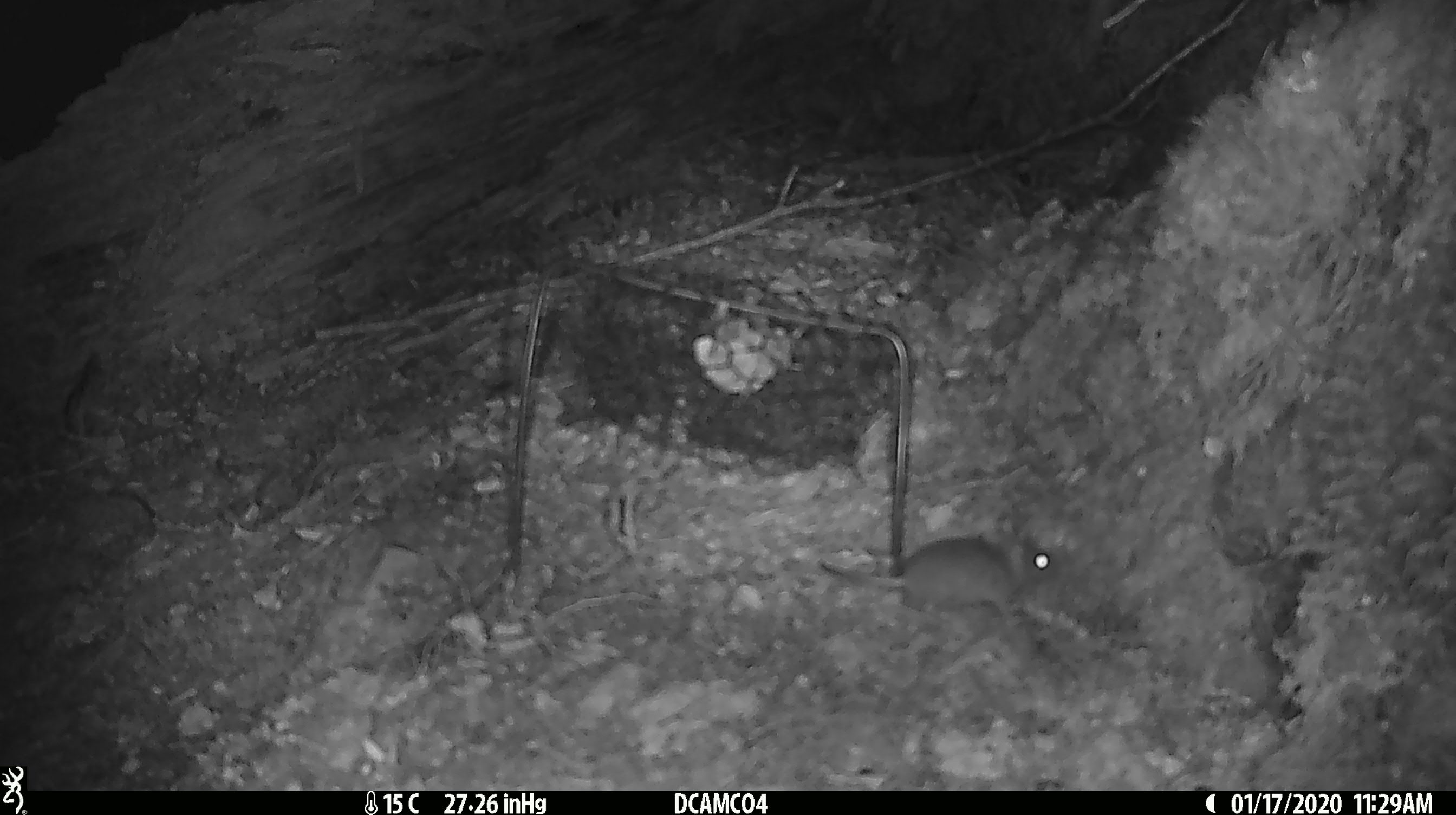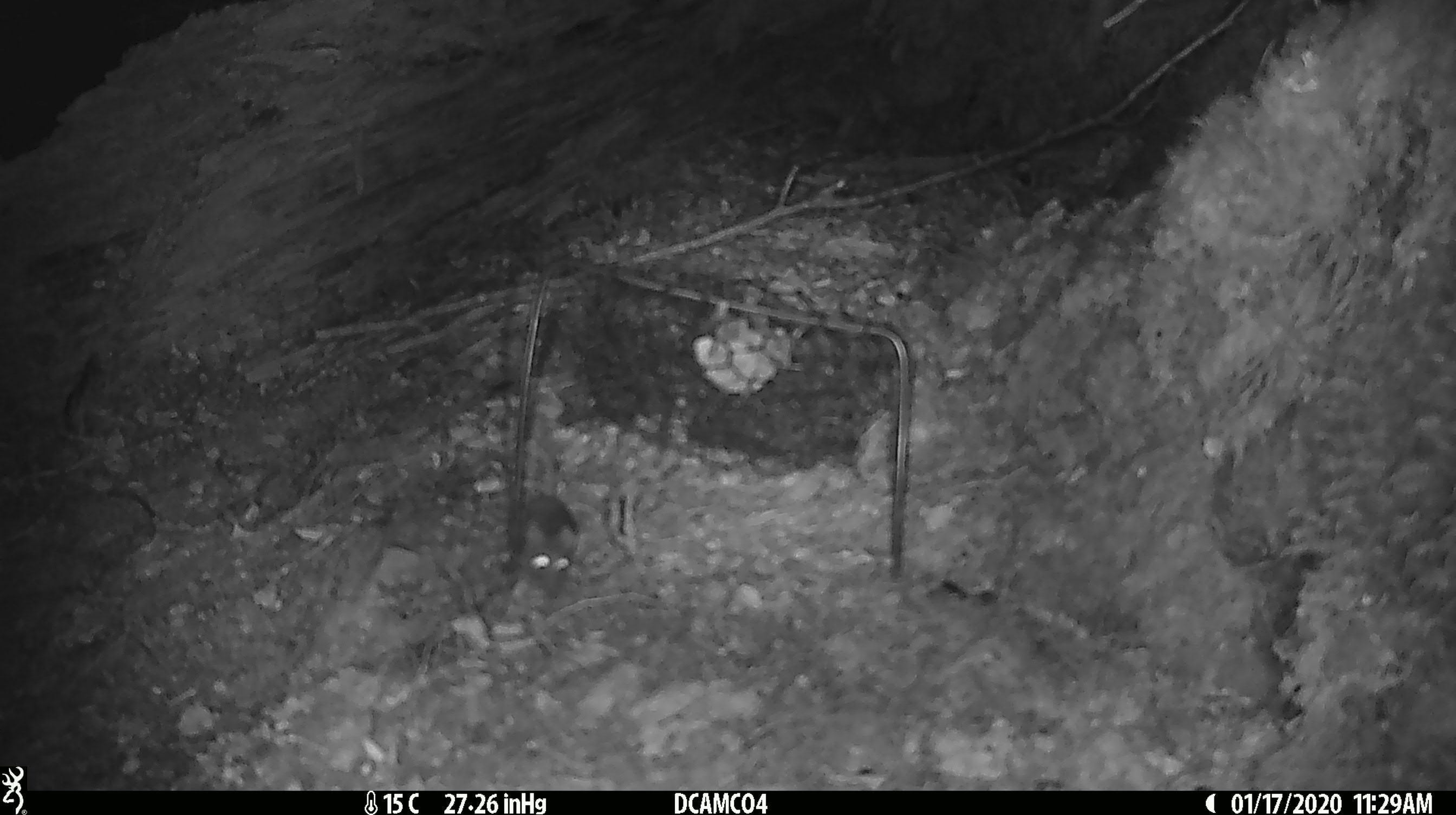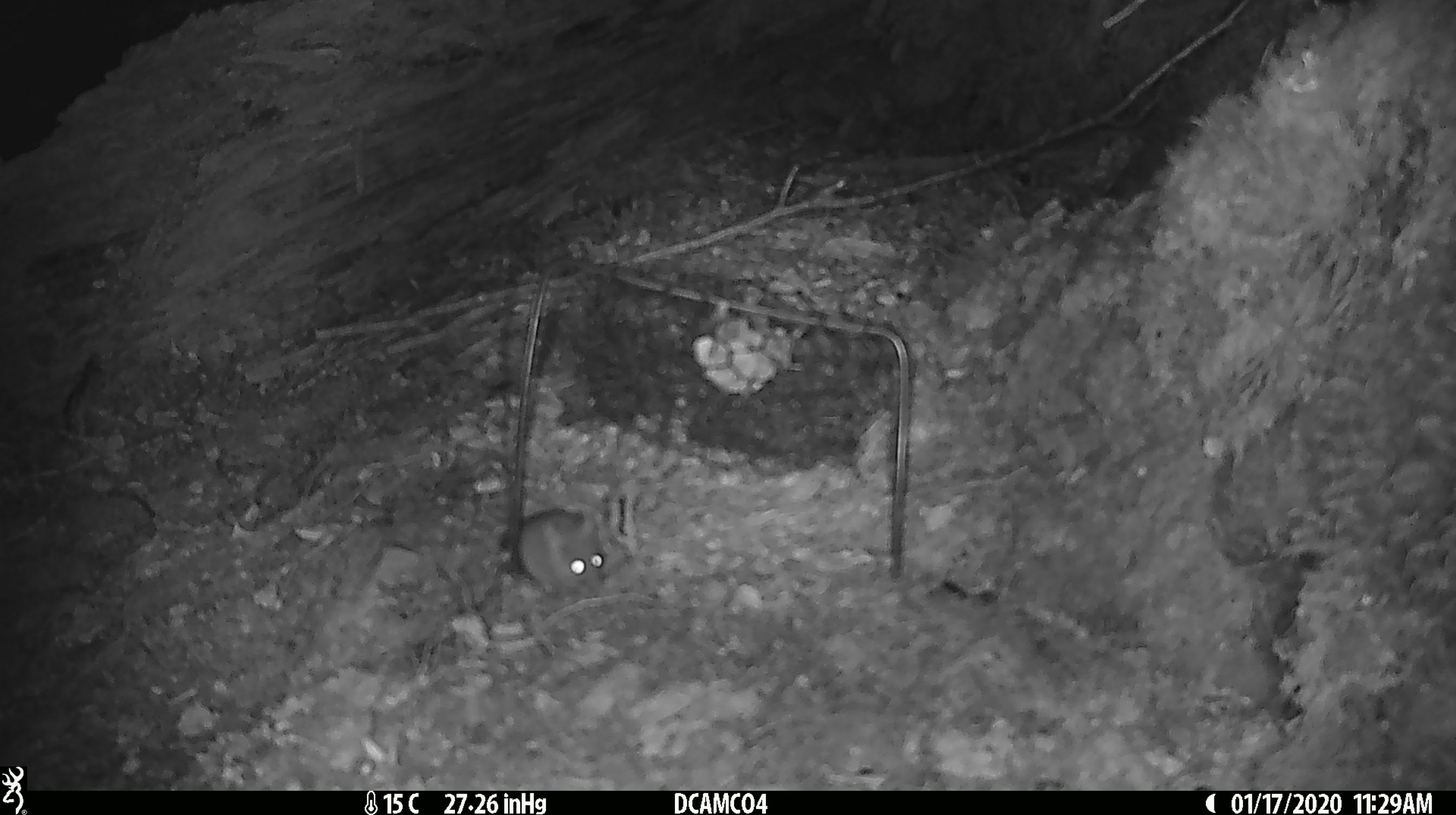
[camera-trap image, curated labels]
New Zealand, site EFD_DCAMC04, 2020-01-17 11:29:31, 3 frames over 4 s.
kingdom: Animalia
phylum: Chordata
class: Mammalia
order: Rodentia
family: Muridae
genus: Mus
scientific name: Mus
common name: mouse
Mouse (Mus).